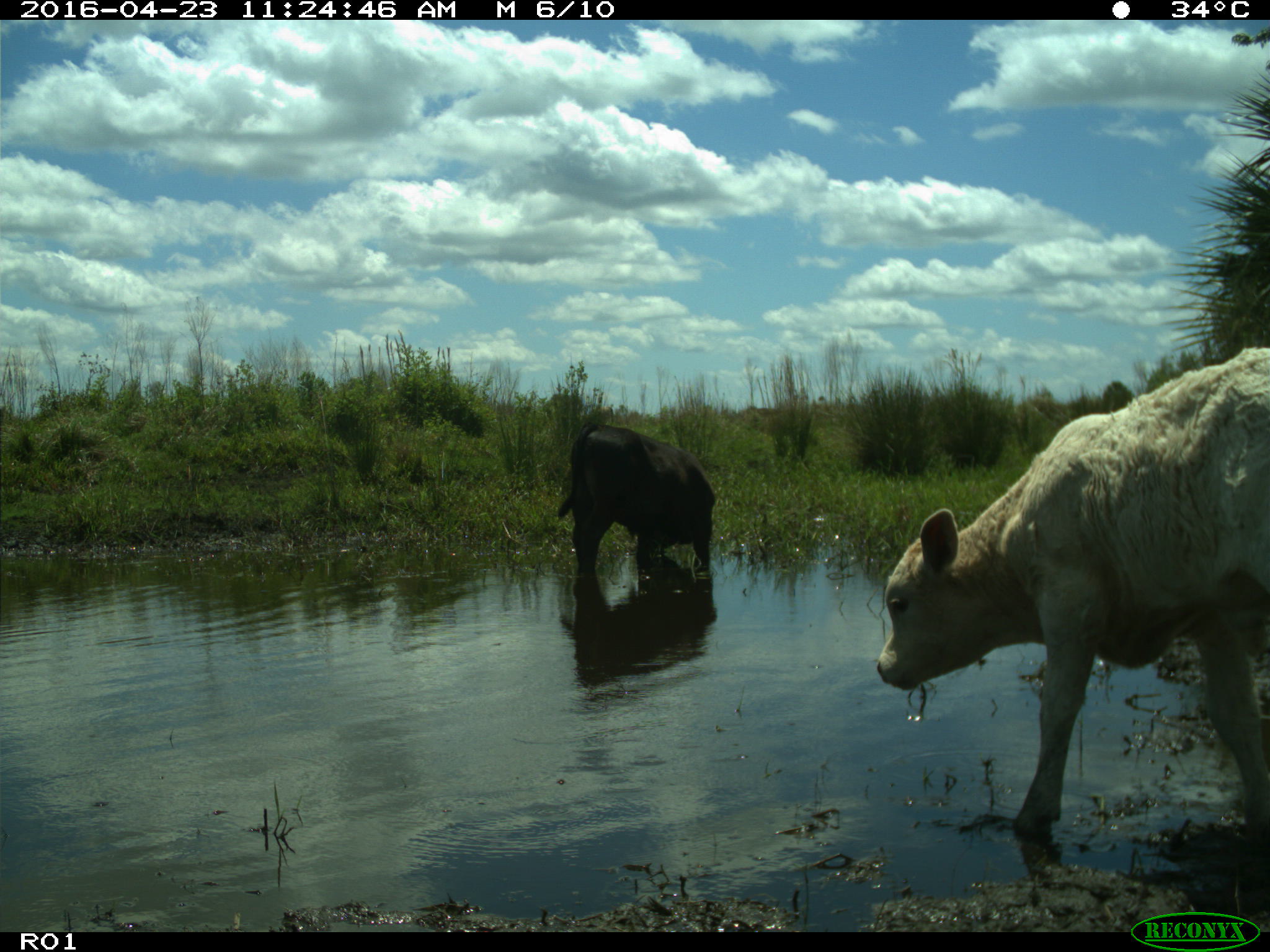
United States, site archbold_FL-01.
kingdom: Animalia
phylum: Chordata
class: Mammalia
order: Artiodactyla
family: Bovidae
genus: Bos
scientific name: Bos taurus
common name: domestic cow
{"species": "Bos taurus (domestic cow)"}